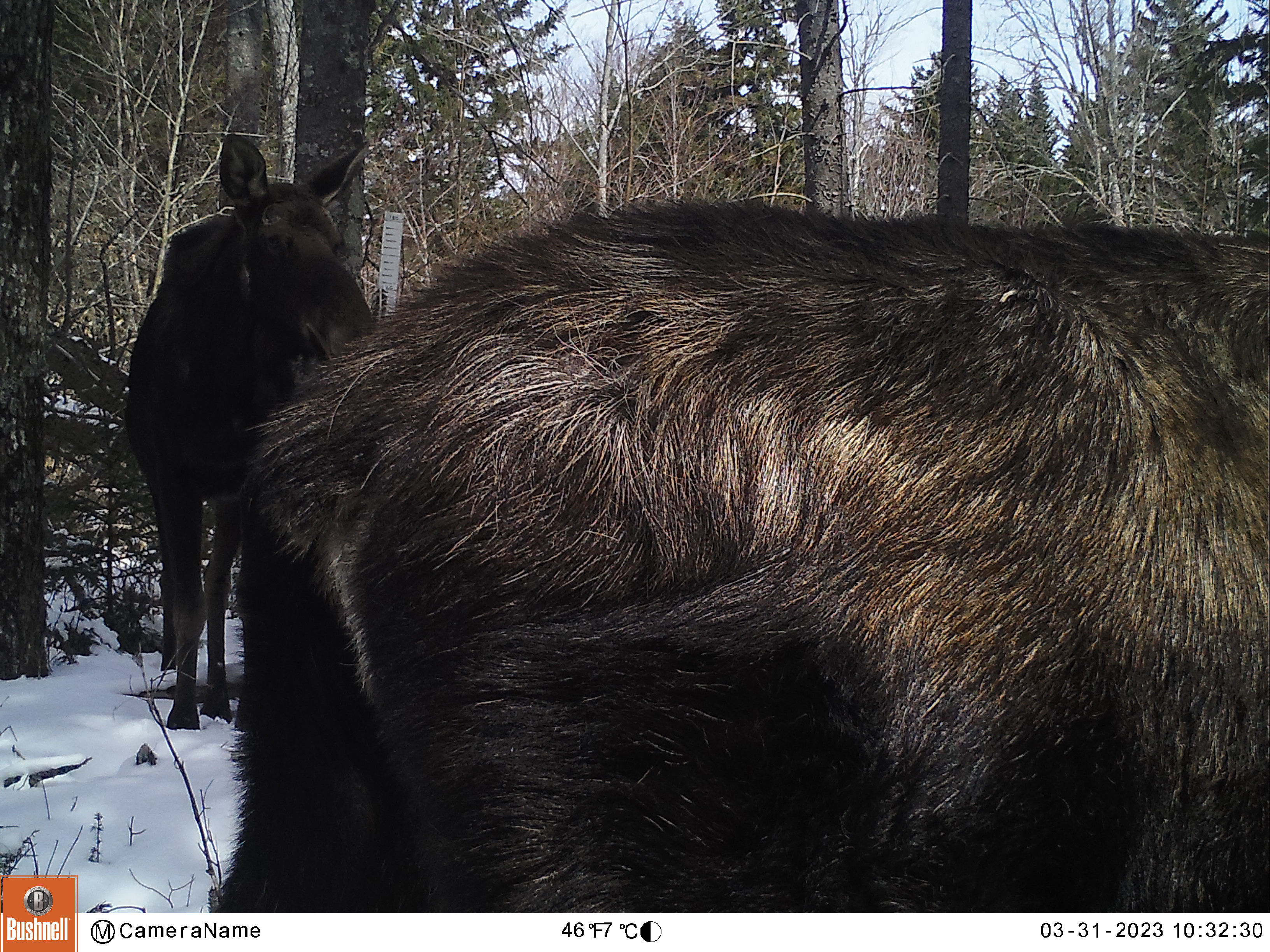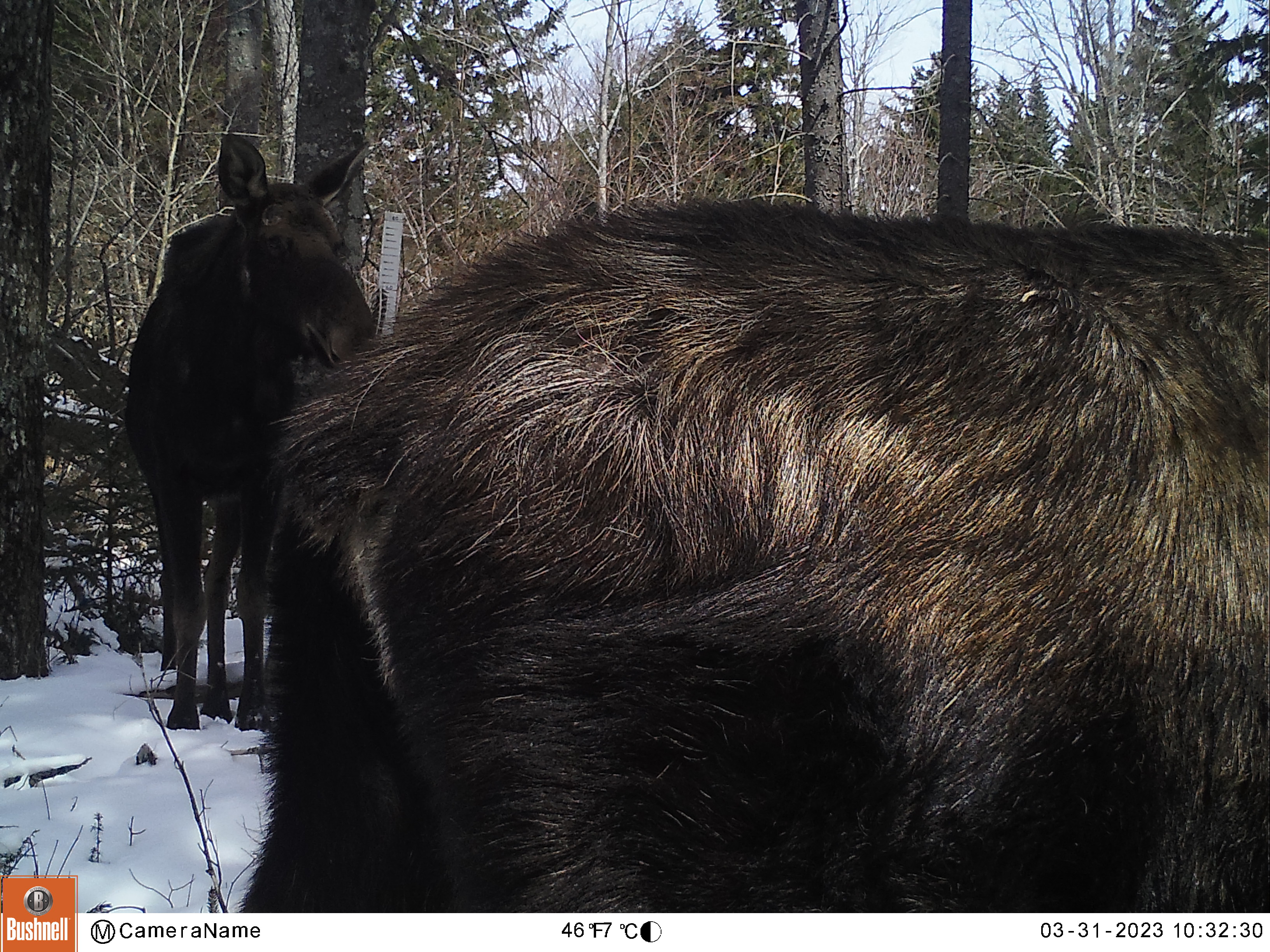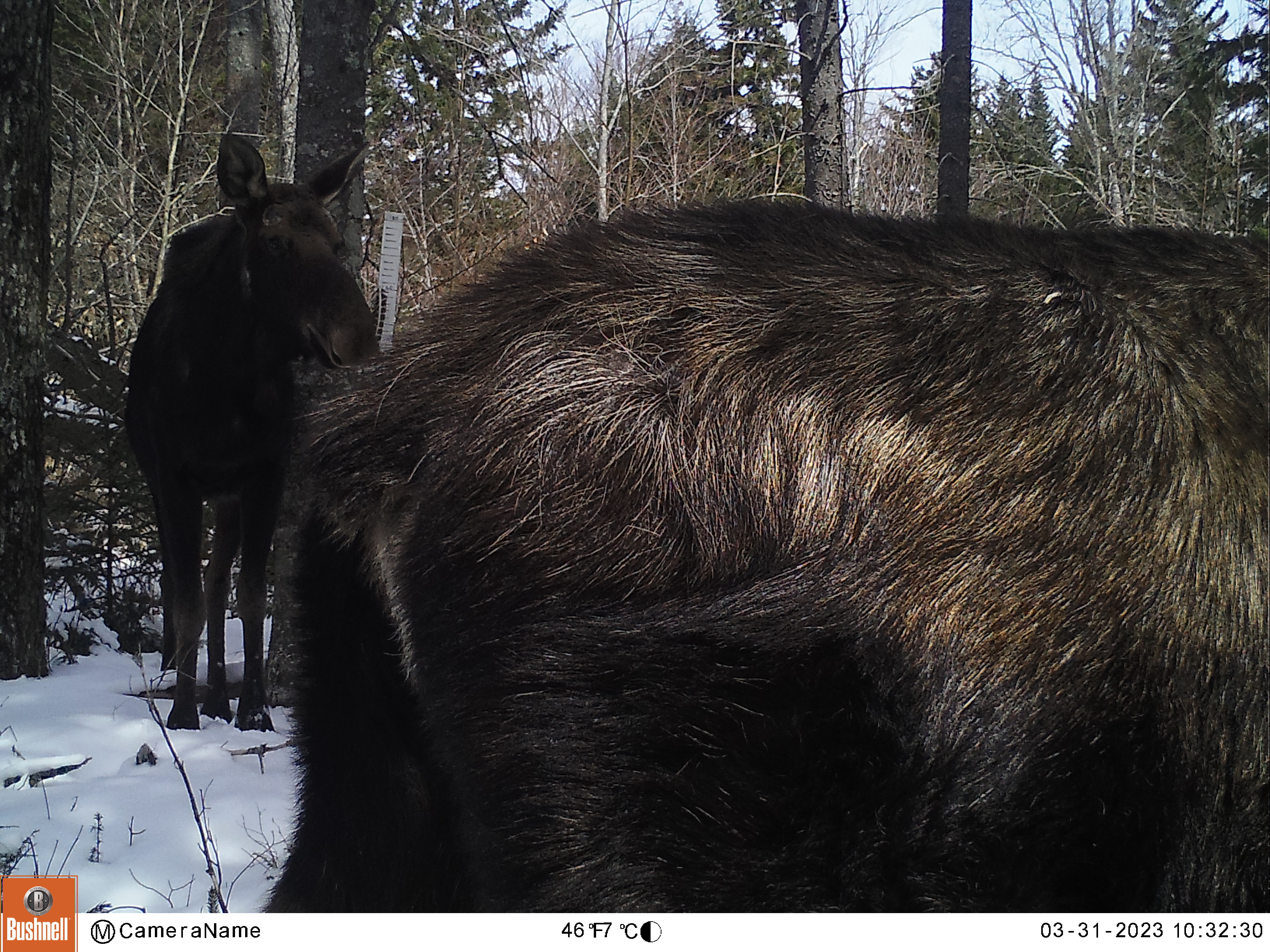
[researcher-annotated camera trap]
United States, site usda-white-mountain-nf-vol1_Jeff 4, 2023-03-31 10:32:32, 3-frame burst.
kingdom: Animalia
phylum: Chordata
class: Mammalia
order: Artiodactyla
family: Cervidae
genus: Alces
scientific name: Alces alces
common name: moose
Moose (Alces alces).